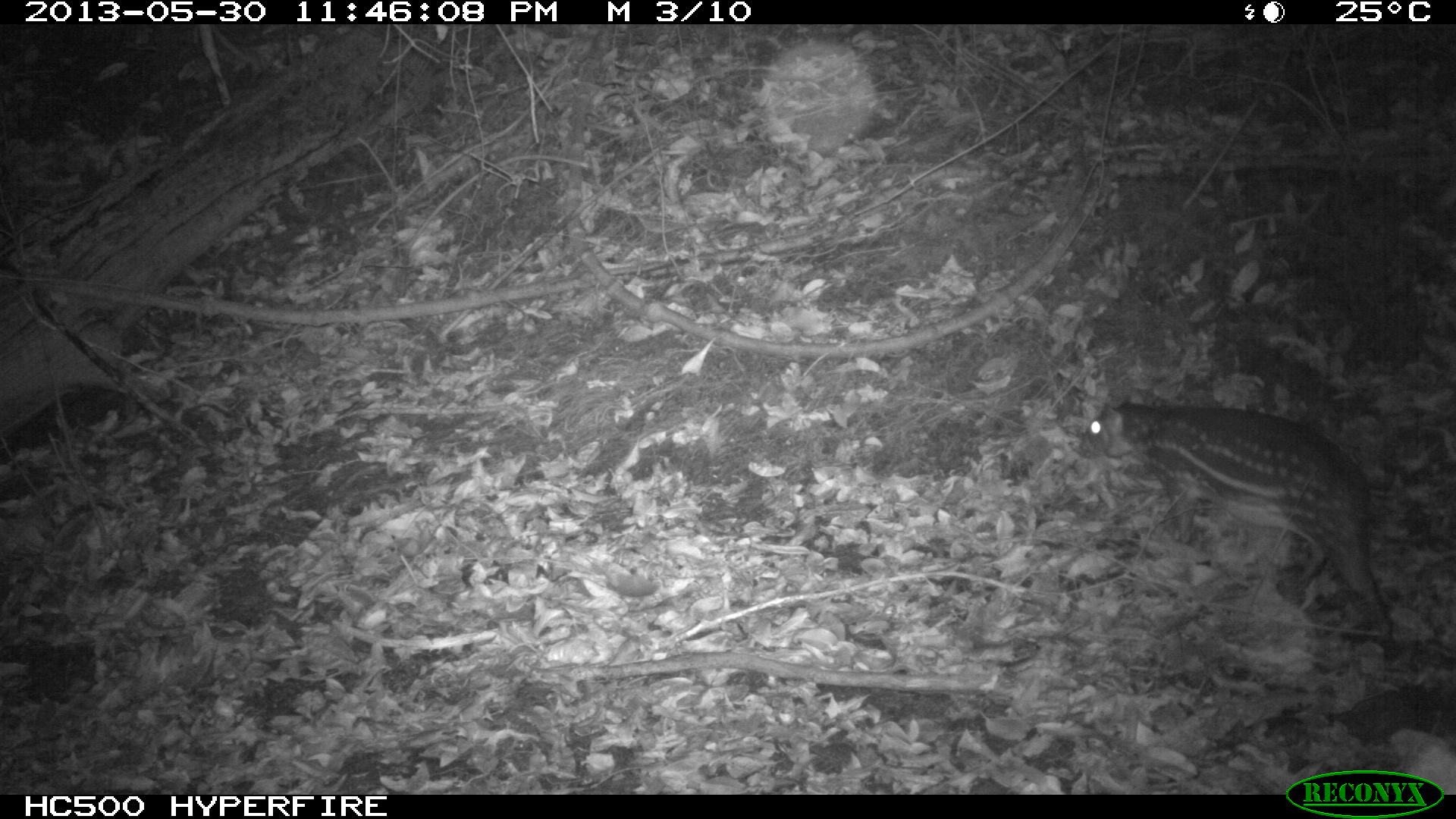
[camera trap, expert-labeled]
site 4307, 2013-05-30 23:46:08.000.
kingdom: Animalia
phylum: Chordata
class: Mammalia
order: Rodentia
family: Cuniculidae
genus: Cuniculus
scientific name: Cuniculus paca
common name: lowland paca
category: agouti paca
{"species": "agouti paca (lowland paca) (Cuniculus paca)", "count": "1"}